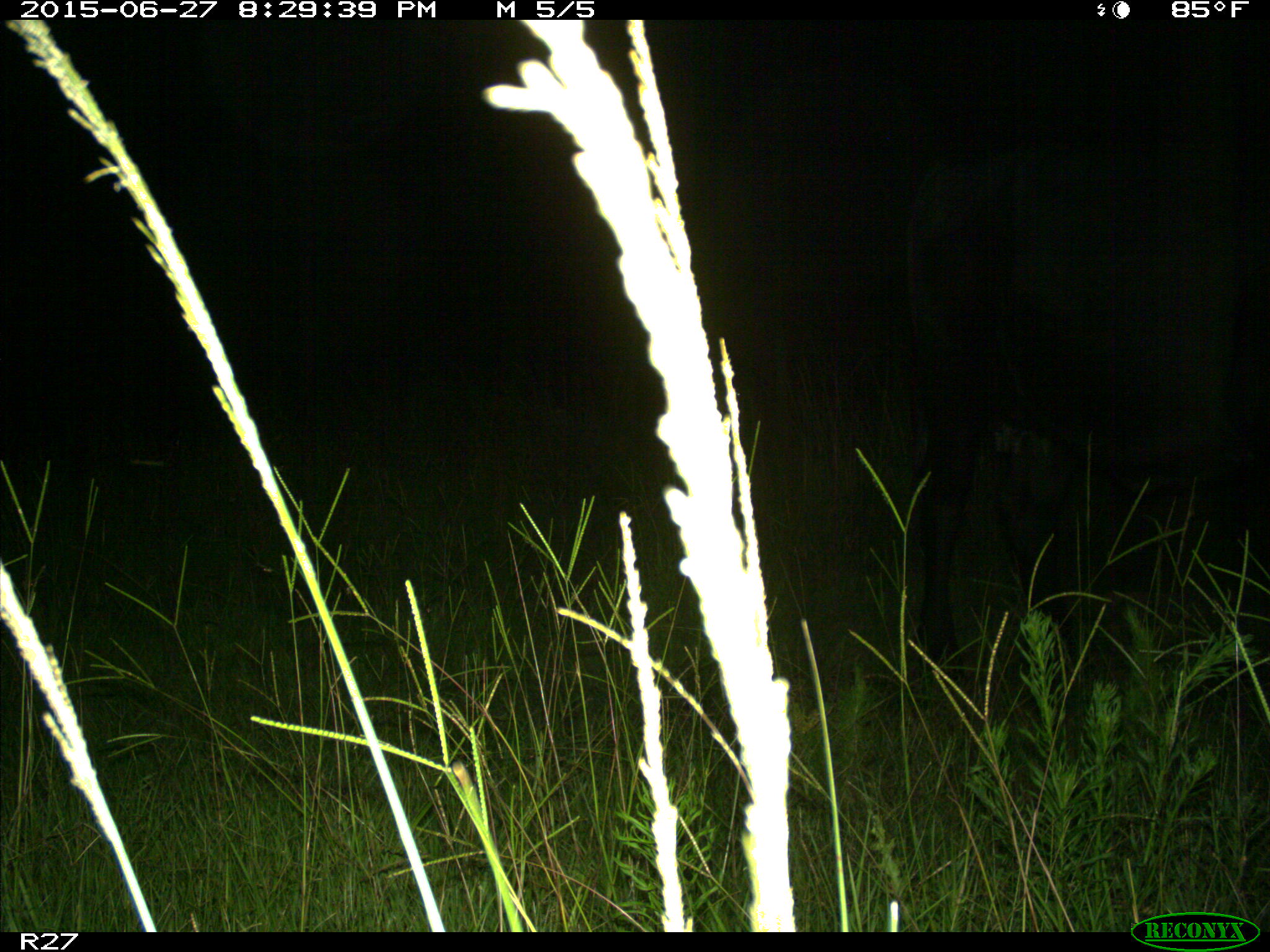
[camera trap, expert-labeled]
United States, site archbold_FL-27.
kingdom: Animalia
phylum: Chordata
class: Mammalia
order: Artiodactyla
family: Bovidae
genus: Bos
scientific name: Bos taurus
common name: domestic cow